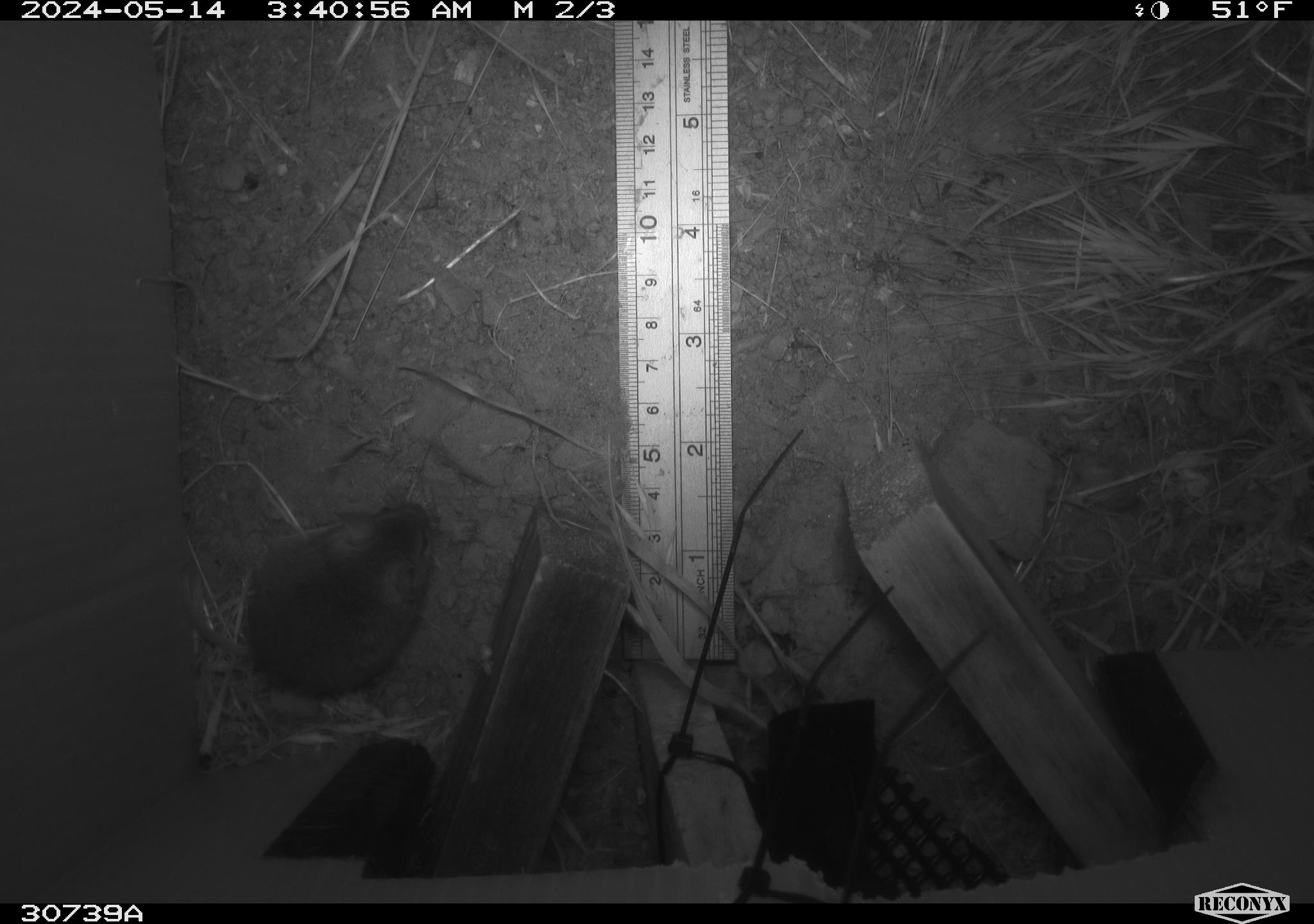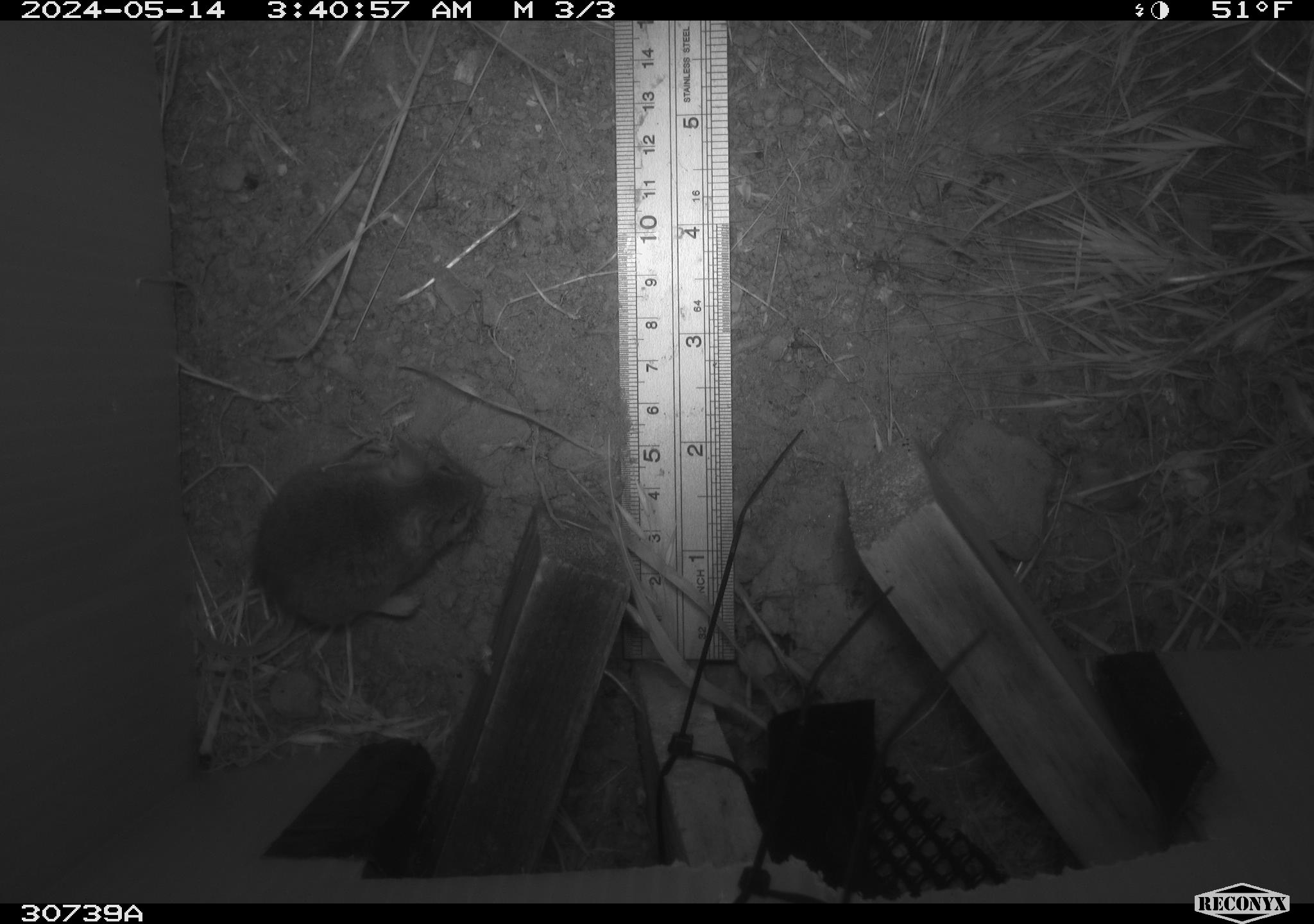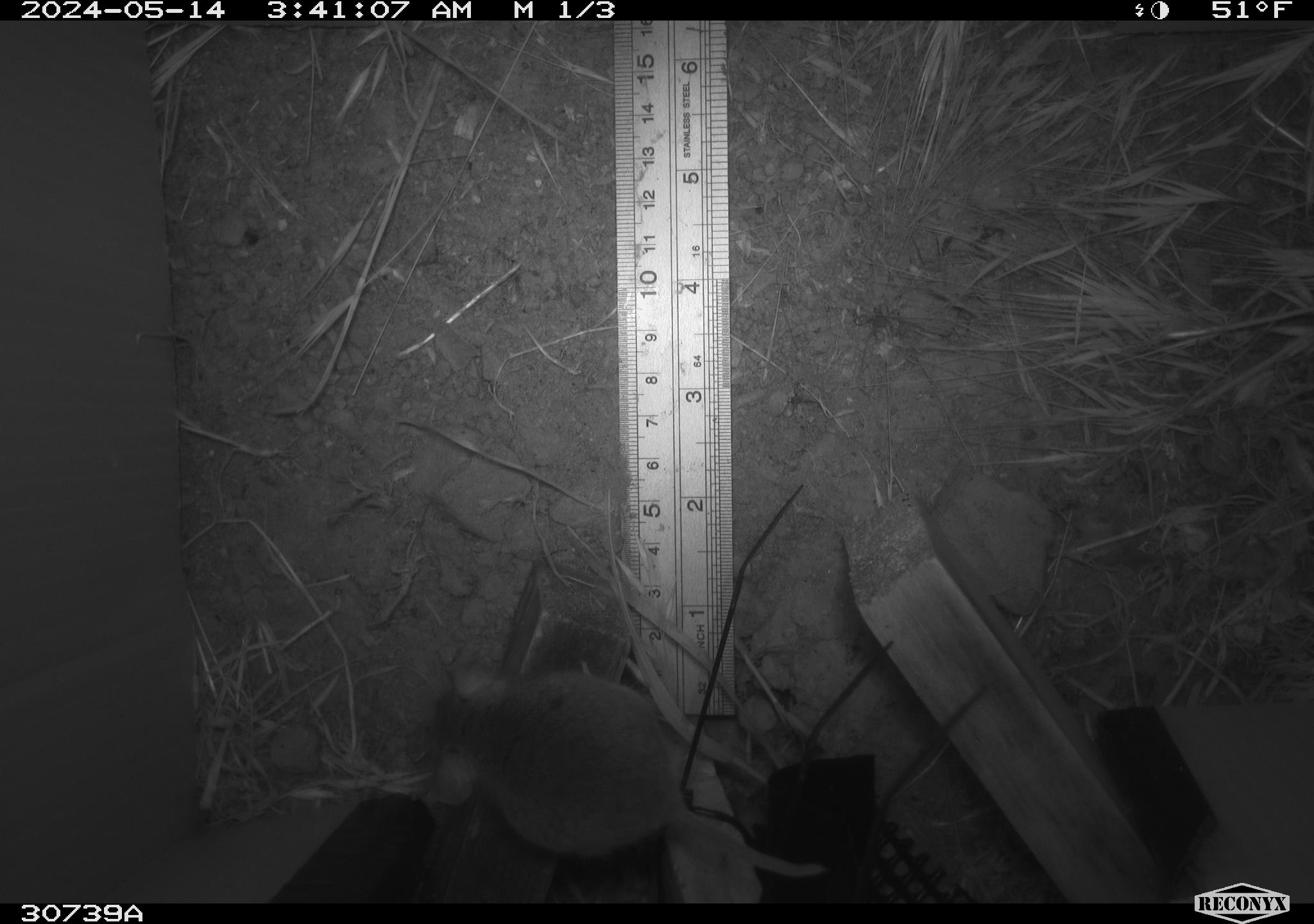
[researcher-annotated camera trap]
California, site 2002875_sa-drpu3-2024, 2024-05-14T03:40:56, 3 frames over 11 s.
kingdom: Animalia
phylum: Chordata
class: Mammalia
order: Rodentia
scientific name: Rodentia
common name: rodent